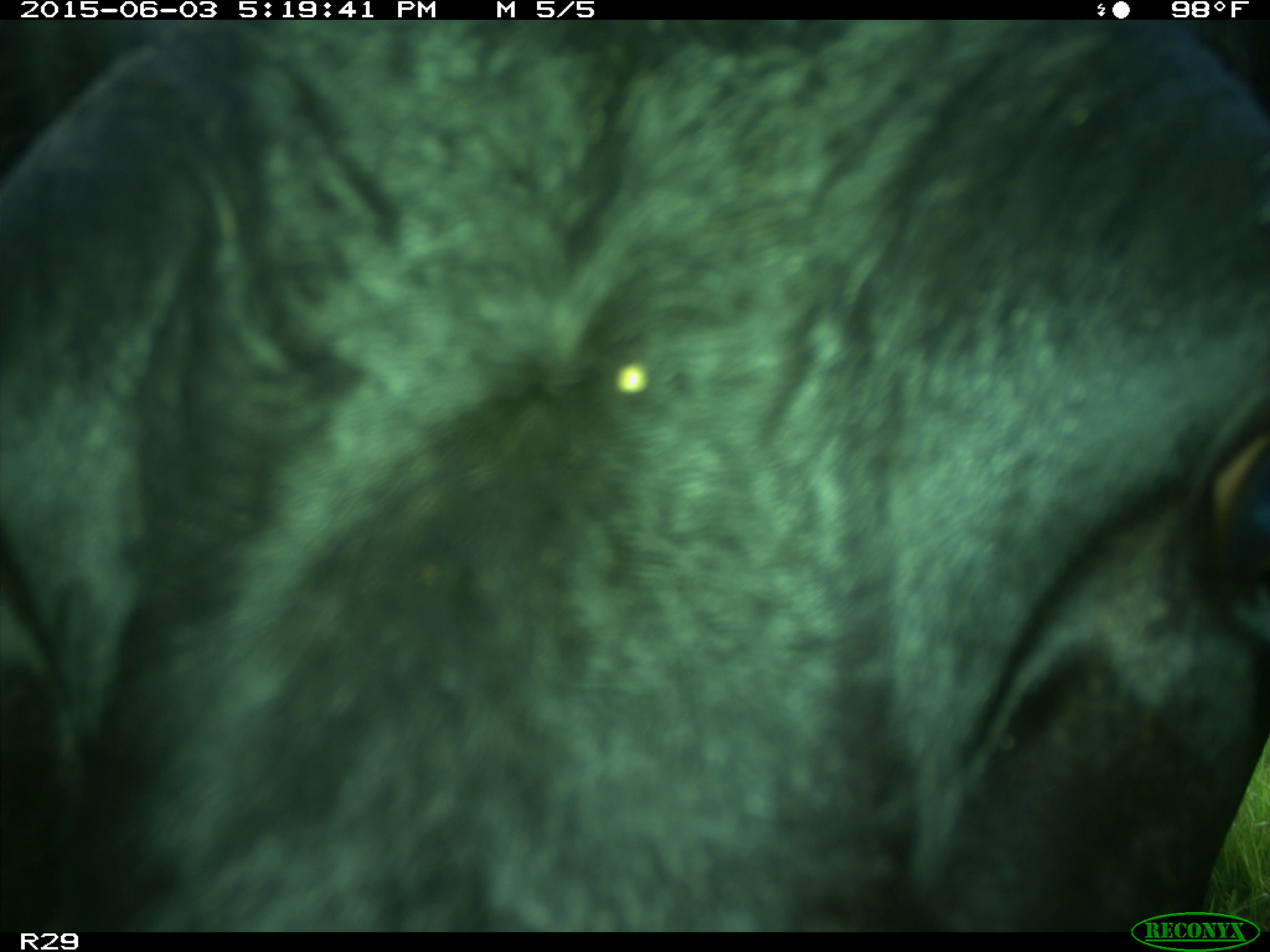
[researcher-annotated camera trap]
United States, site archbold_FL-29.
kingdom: Animalia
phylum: Chordata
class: Mammalia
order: Artiodactyla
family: Bovidae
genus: Bos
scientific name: Bos taurus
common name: domestic cow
Bos taurus (domestic cow).